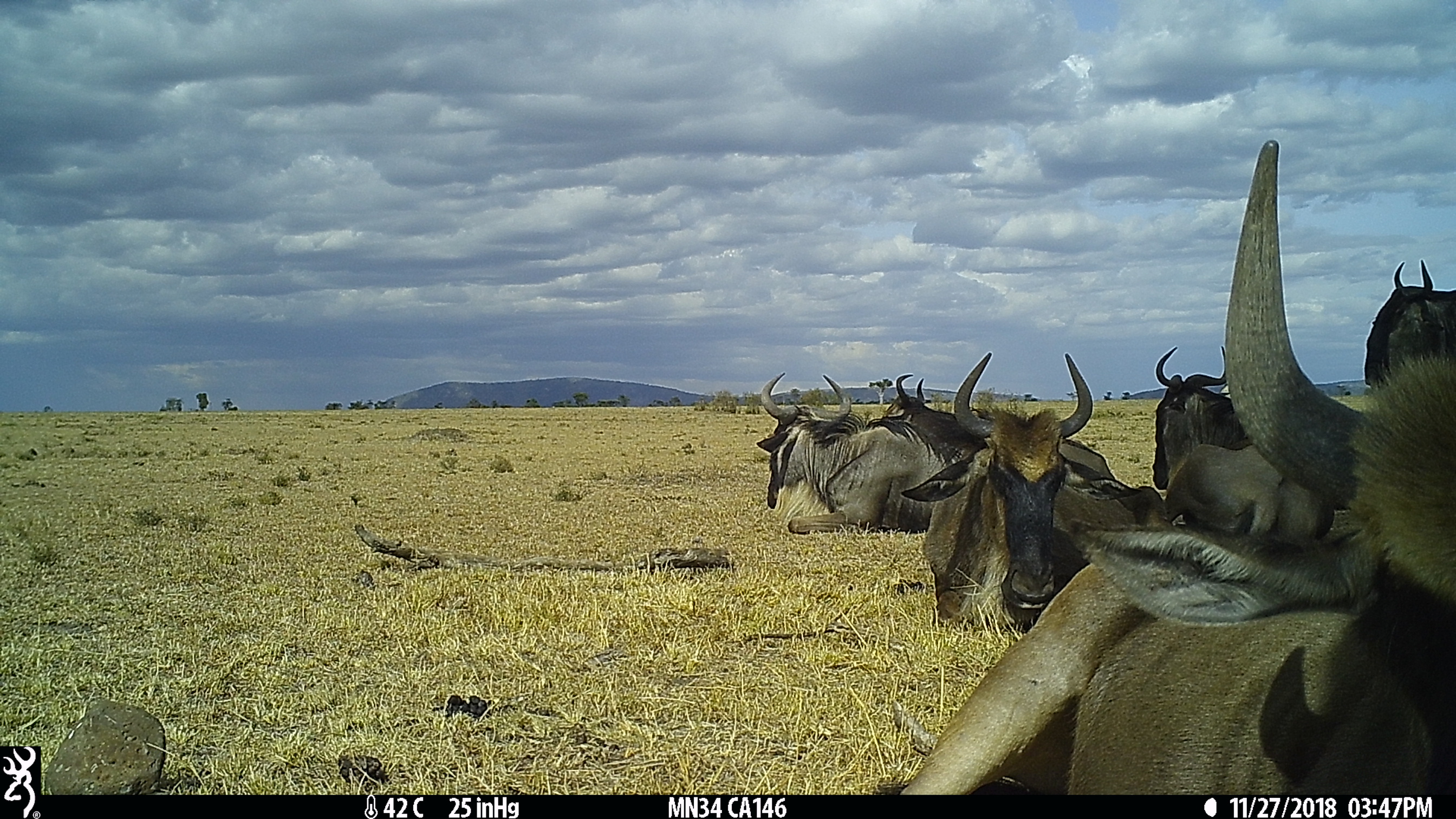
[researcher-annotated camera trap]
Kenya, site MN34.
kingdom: Animalia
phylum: Chordata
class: Mammalia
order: Artiodactyla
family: Bovidae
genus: Connochaetes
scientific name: Connochaetes taurinus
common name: blue wildebeest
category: wildebeest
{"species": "wildebeest (blue wildebeest) (Connochaetes taurinus)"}